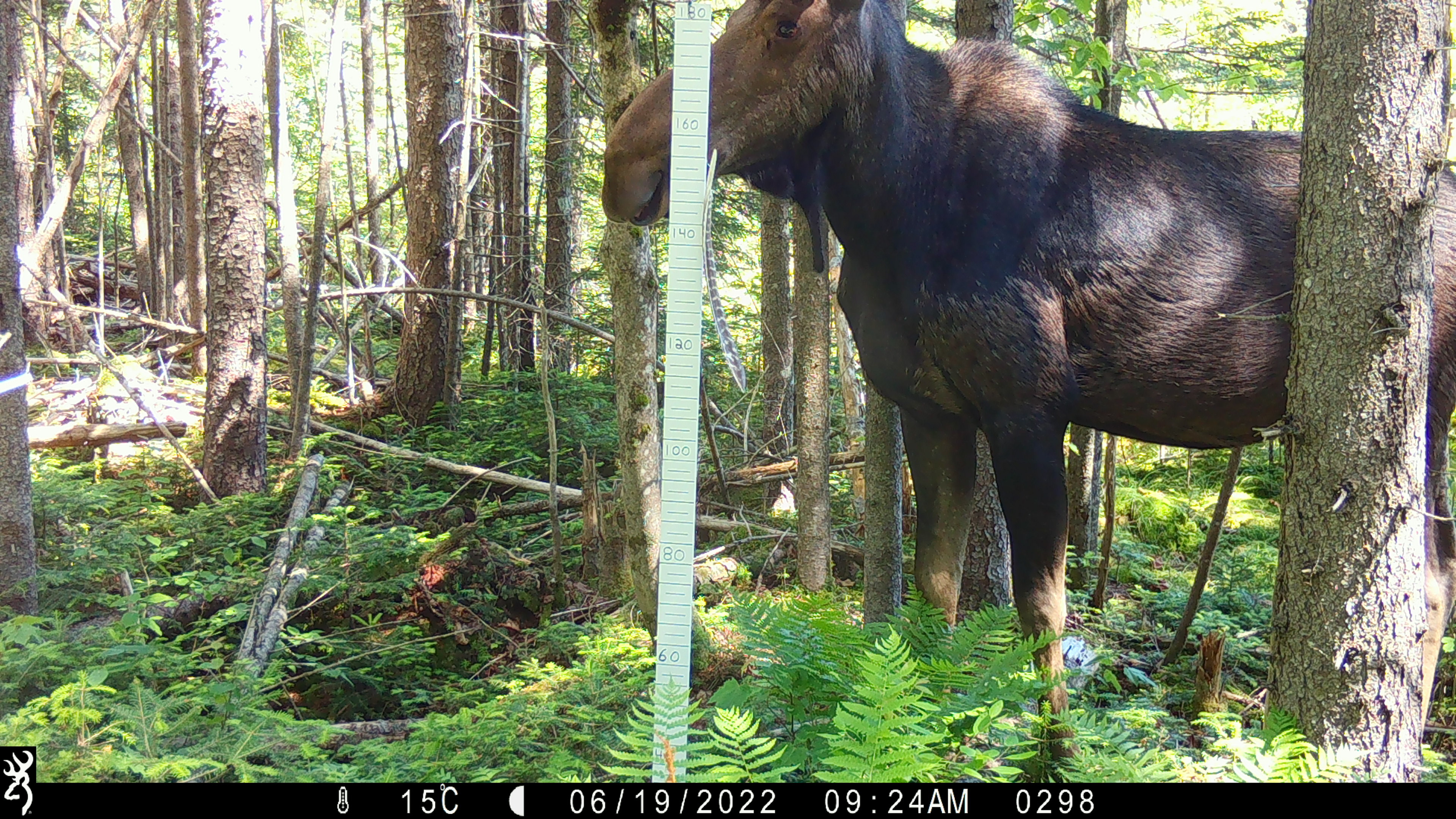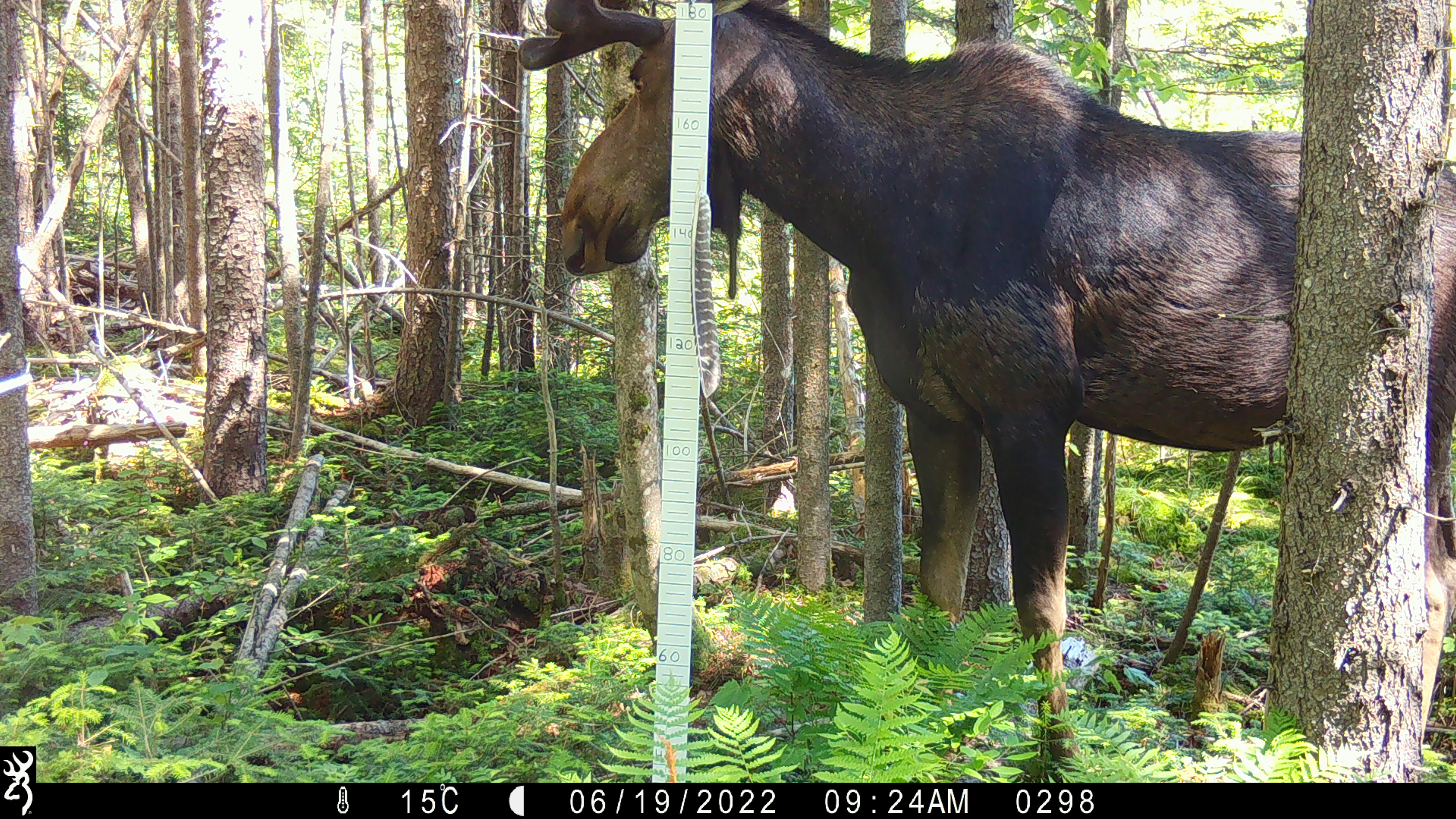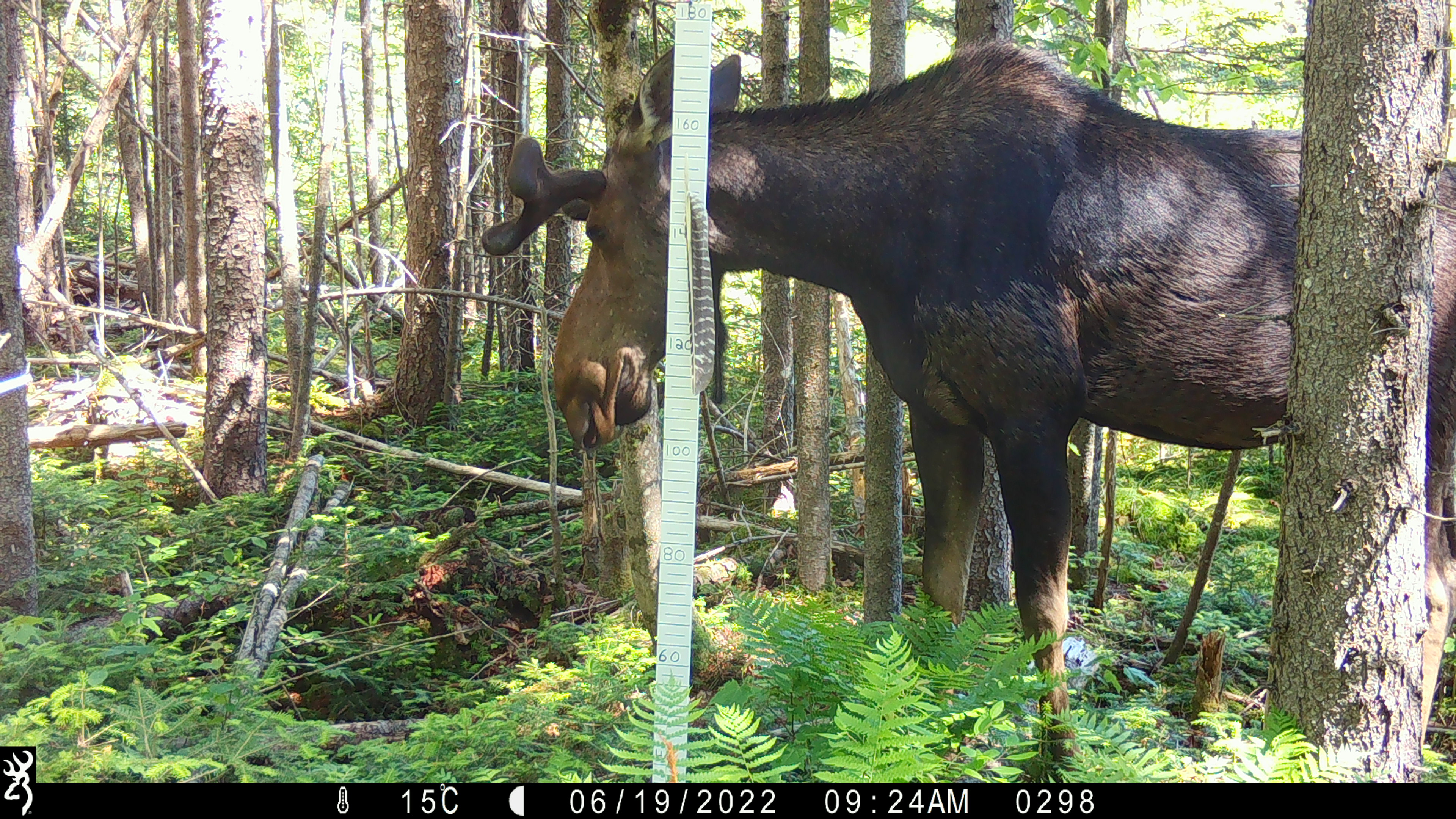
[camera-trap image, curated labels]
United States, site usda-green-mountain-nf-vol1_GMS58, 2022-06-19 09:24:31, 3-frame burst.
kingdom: Animalia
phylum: Chordata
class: Mammalia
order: Artiodactyla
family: Cervidae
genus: Alces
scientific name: Alces alces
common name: moose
Moose (Alces alces).